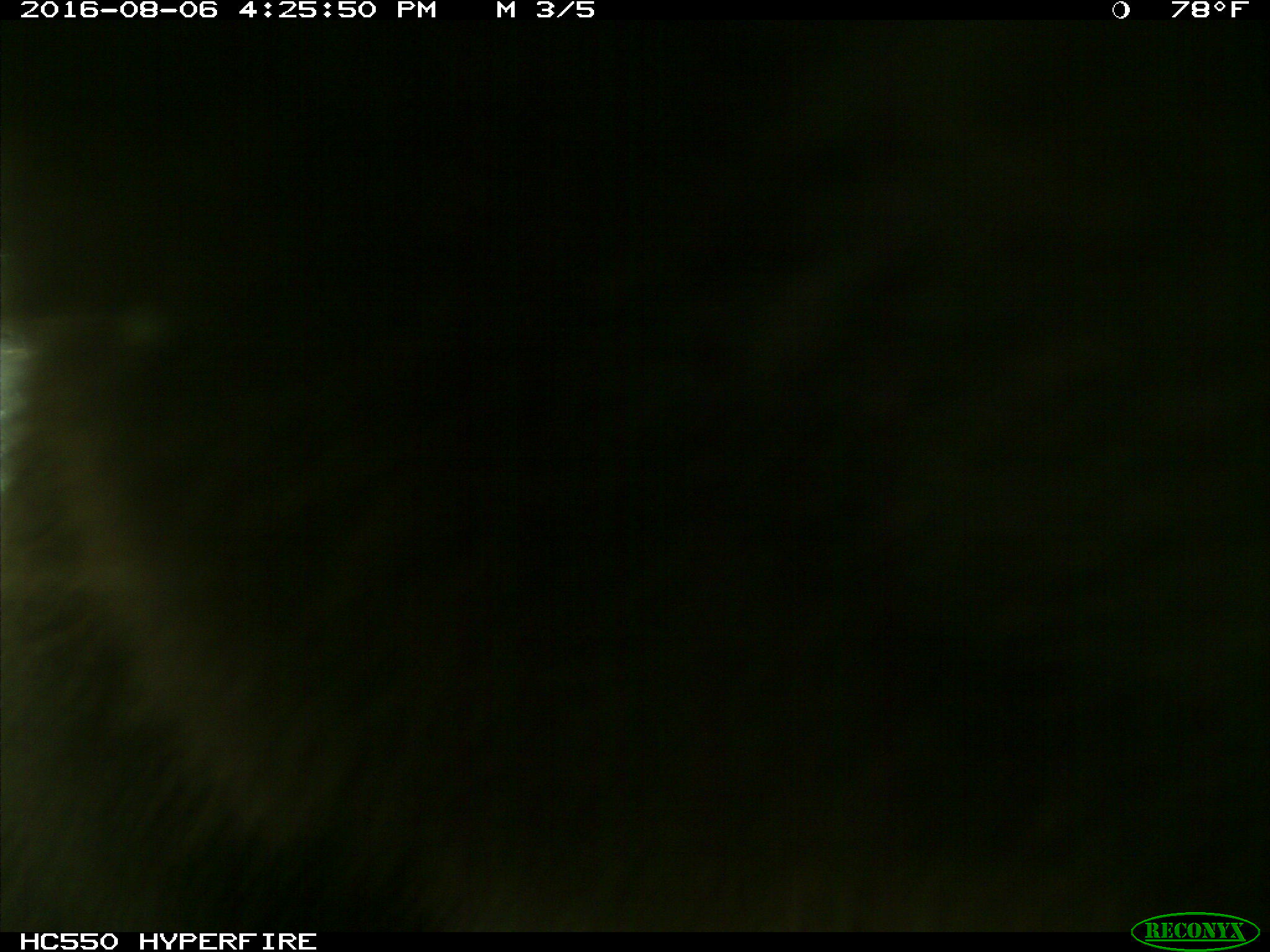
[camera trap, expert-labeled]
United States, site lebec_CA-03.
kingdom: Animalia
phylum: Chordata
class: Mammalia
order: Carnivora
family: Ursidae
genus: Ursus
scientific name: Ursus americanus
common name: american black bear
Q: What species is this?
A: Ursus americanus (american black bear).